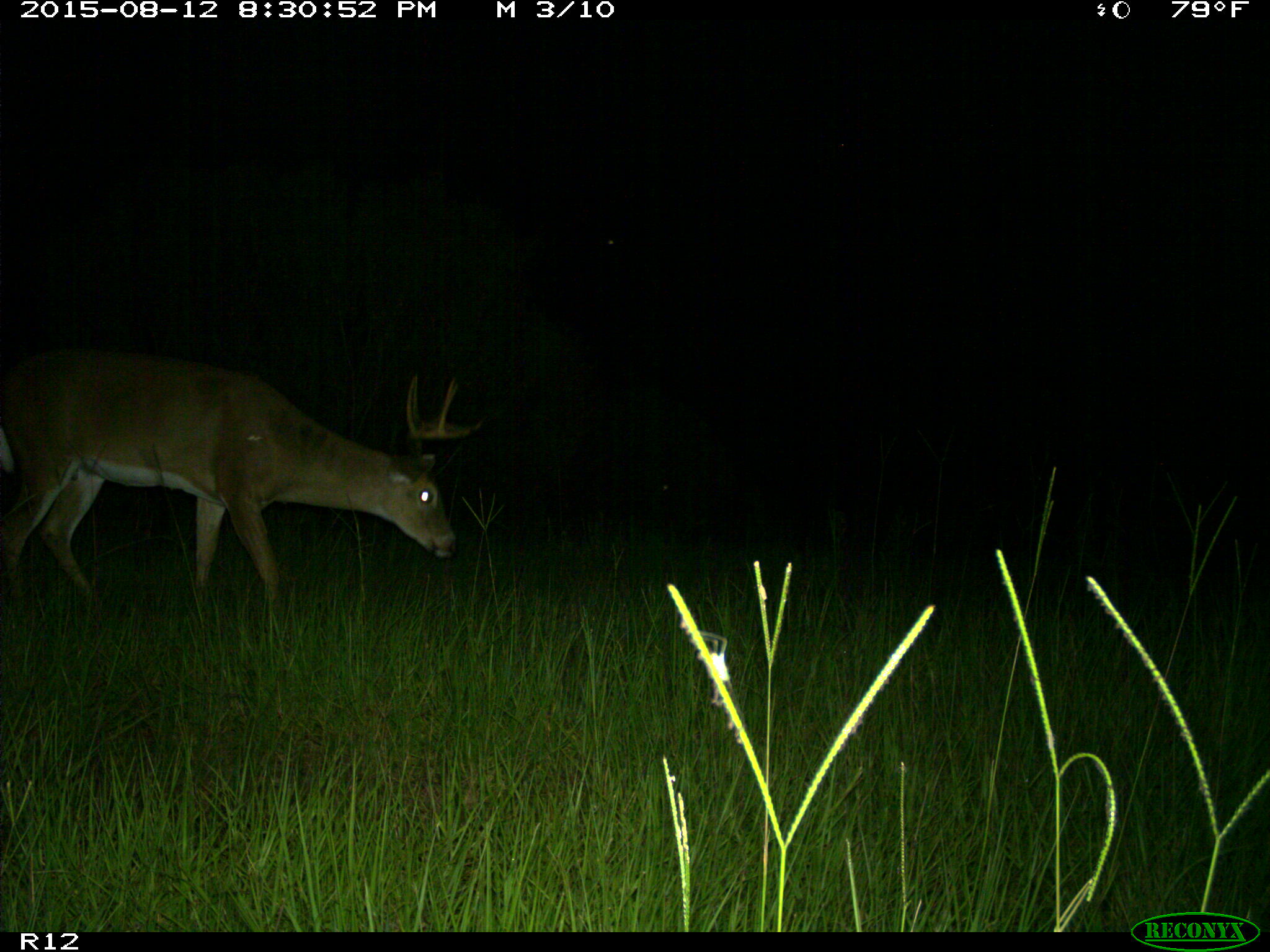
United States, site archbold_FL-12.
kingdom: Animalia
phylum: Chordata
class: Mammalia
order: Artiodactyla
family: Cervidae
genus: Odocoileus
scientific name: Odocoileus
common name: deer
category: unidentified deer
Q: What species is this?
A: Unidentified deer (deer) (Odocoileus).